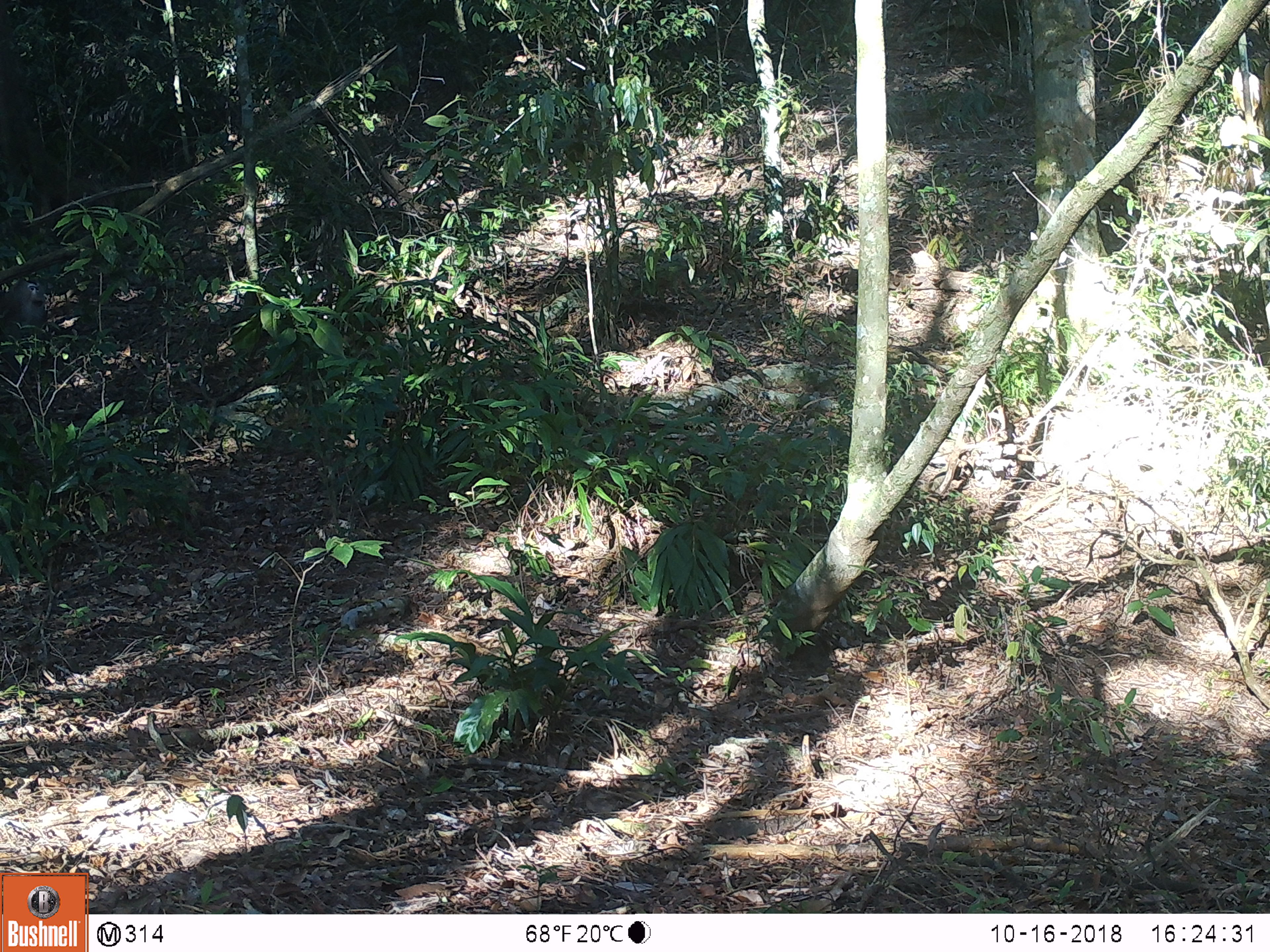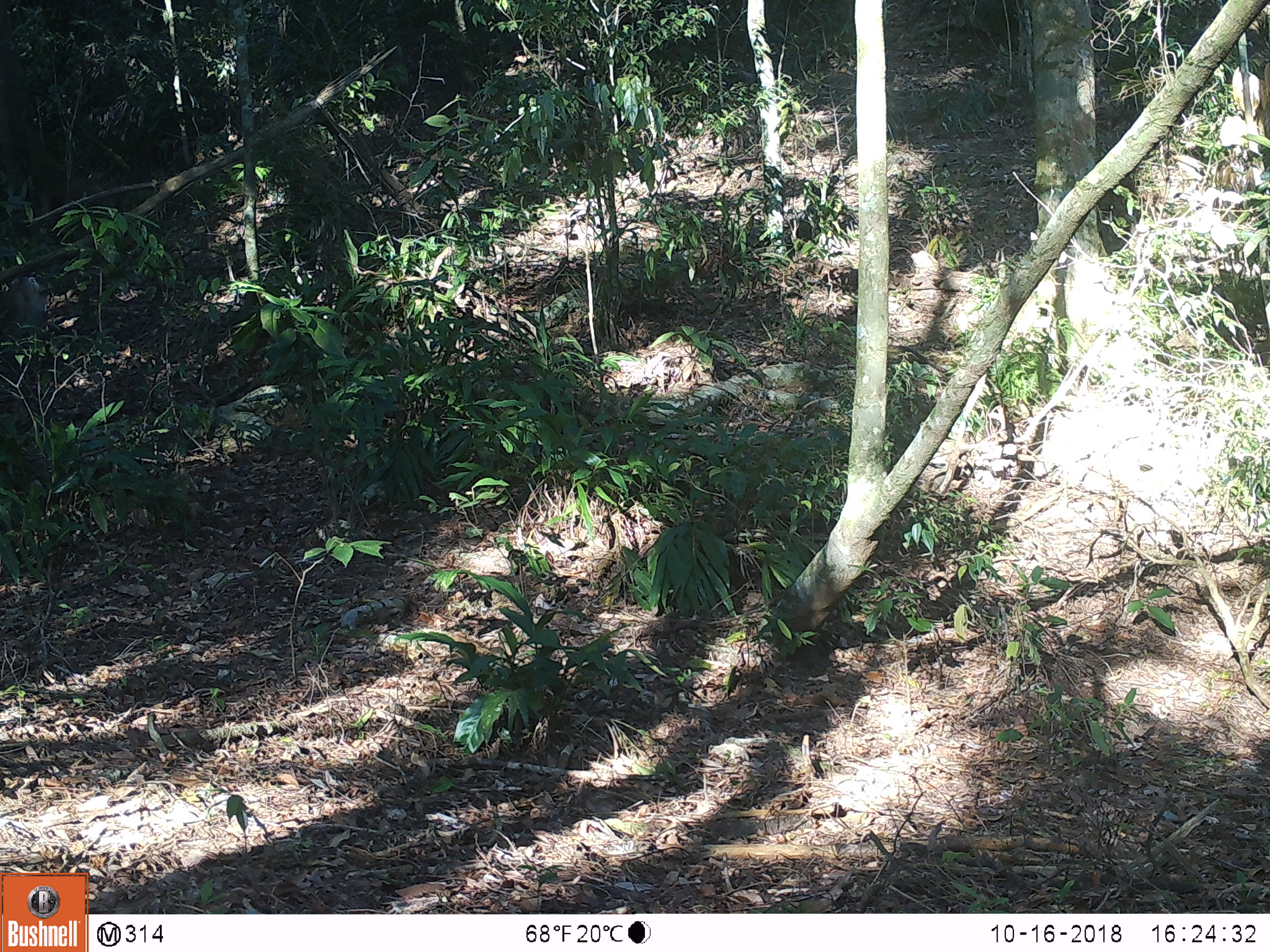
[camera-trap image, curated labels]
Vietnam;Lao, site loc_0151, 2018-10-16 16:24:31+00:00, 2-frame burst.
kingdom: Animalia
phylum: Chordata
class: Mammalia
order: Primates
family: Cercopithecidae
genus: Macaca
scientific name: Macaca nemestrina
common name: pig-tailed macaque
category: pig tailed macaque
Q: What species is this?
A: Pig tailed macaque (pig-tailed macaque) (Macaca nemestrina).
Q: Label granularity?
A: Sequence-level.